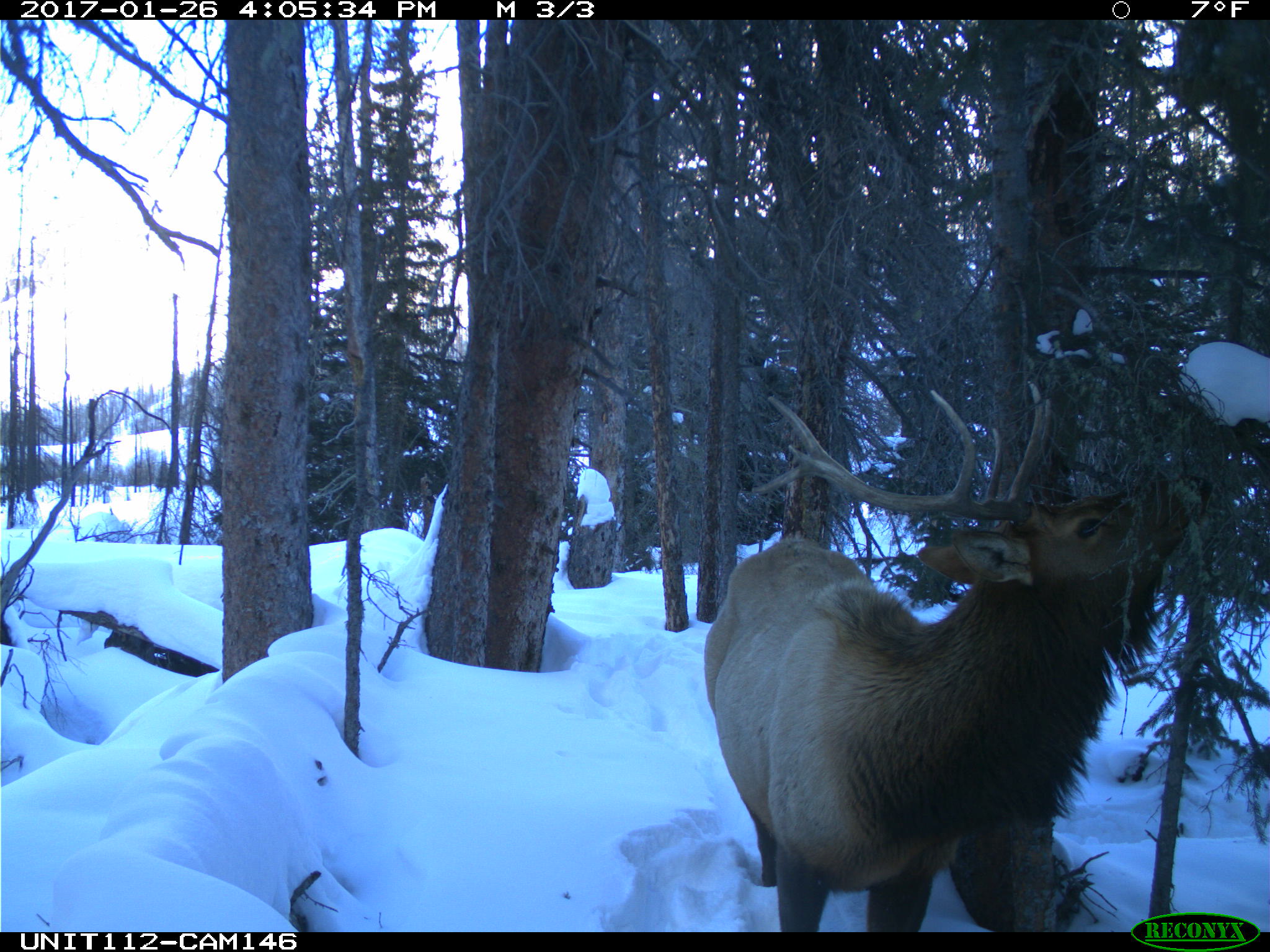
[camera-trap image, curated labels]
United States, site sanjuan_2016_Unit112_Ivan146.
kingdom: Animalia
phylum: Chordata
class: Mammalia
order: Artiodactyla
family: Cervidae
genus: Cervus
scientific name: Cervus elaphus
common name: red deer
Cervus elaphus (red deer).